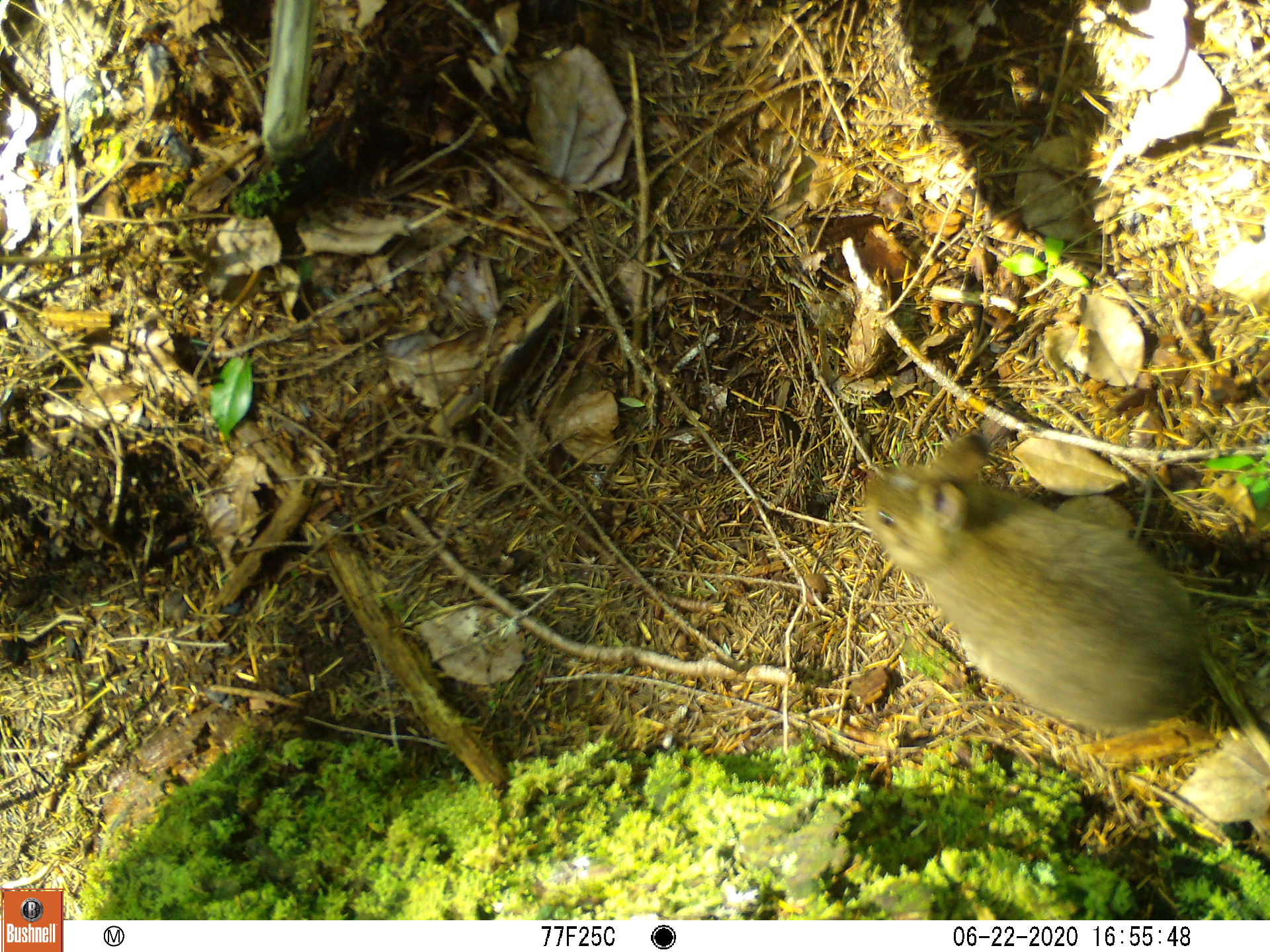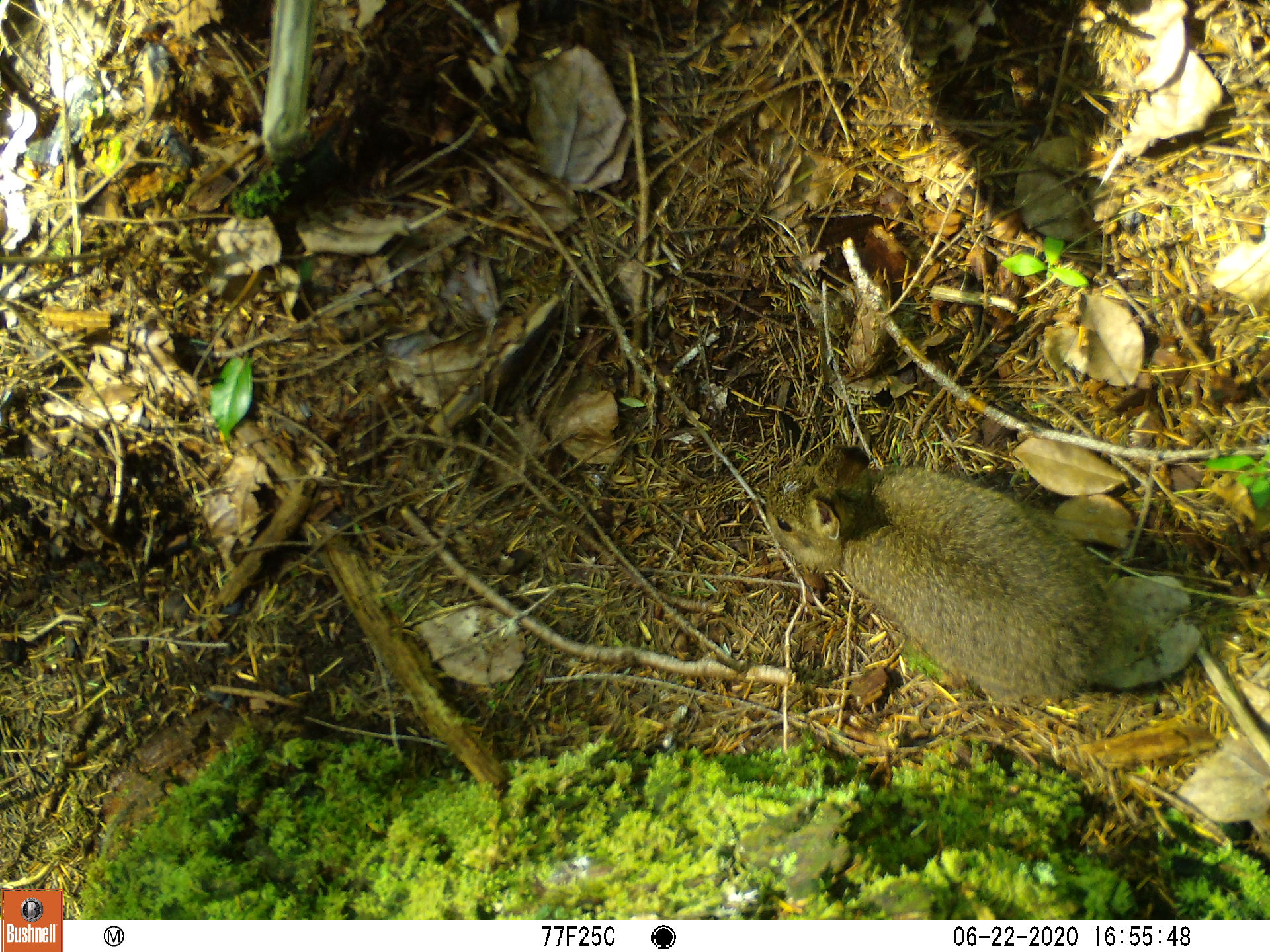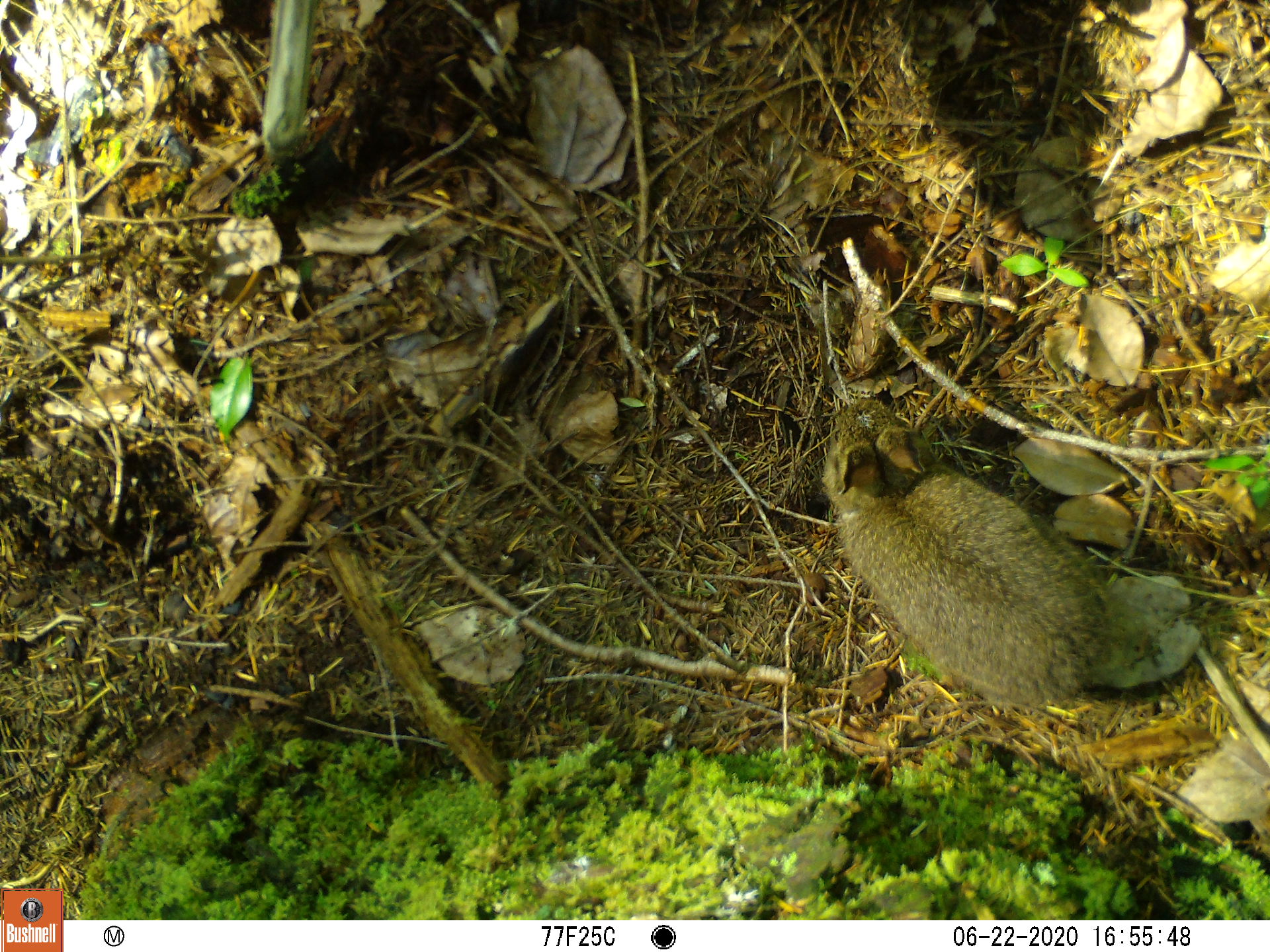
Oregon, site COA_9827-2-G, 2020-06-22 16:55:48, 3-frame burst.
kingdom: Animalia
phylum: Chordata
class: Mammalia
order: Lagomorpha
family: Leporidae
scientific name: Leporidae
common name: hares and rabbits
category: leporidae family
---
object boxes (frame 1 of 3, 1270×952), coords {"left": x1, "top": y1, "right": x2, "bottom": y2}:
leporidae family: {"left": 853, "top": 425, "right": 1200, "bottom": 742}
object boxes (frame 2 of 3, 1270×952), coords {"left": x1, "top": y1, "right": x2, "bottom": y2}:
leporidae family: {"left": 766, "top": 434, "right": 1123, "bottom": 703}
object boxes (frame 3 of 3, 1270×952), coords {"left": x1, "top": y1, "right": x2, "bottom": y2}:
leporidae family: {"left": 817, "top": 400, "right": 1119, "bottom": 703}